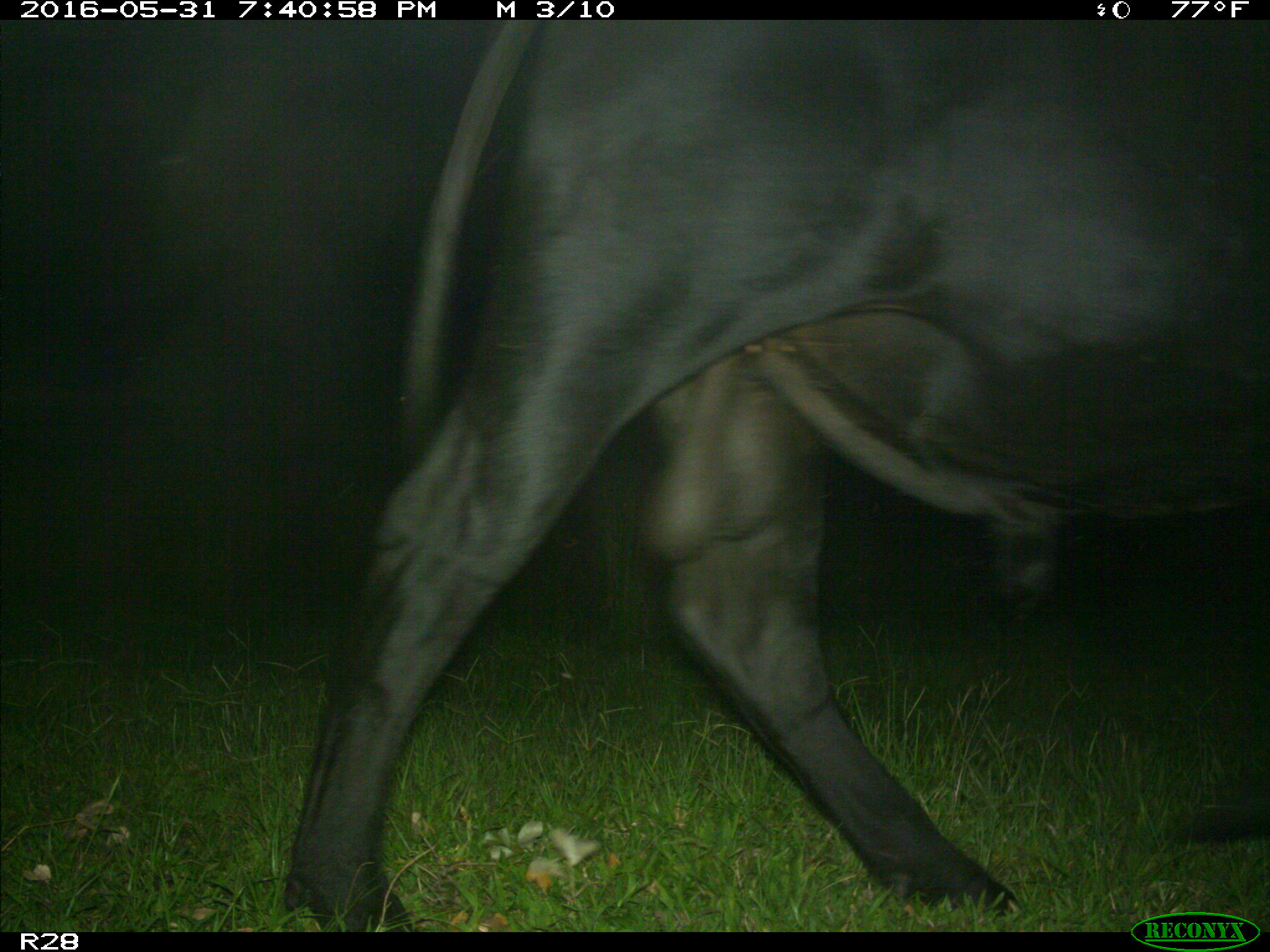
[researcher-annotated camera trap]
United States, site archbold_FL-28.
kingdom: Animalia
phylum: Chordata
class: Mammalia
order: Artiodactyla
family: Bovidae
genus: Bos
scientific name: Bos taurus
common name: domestic cow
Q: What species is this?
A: Bos taurus (domestic cow).